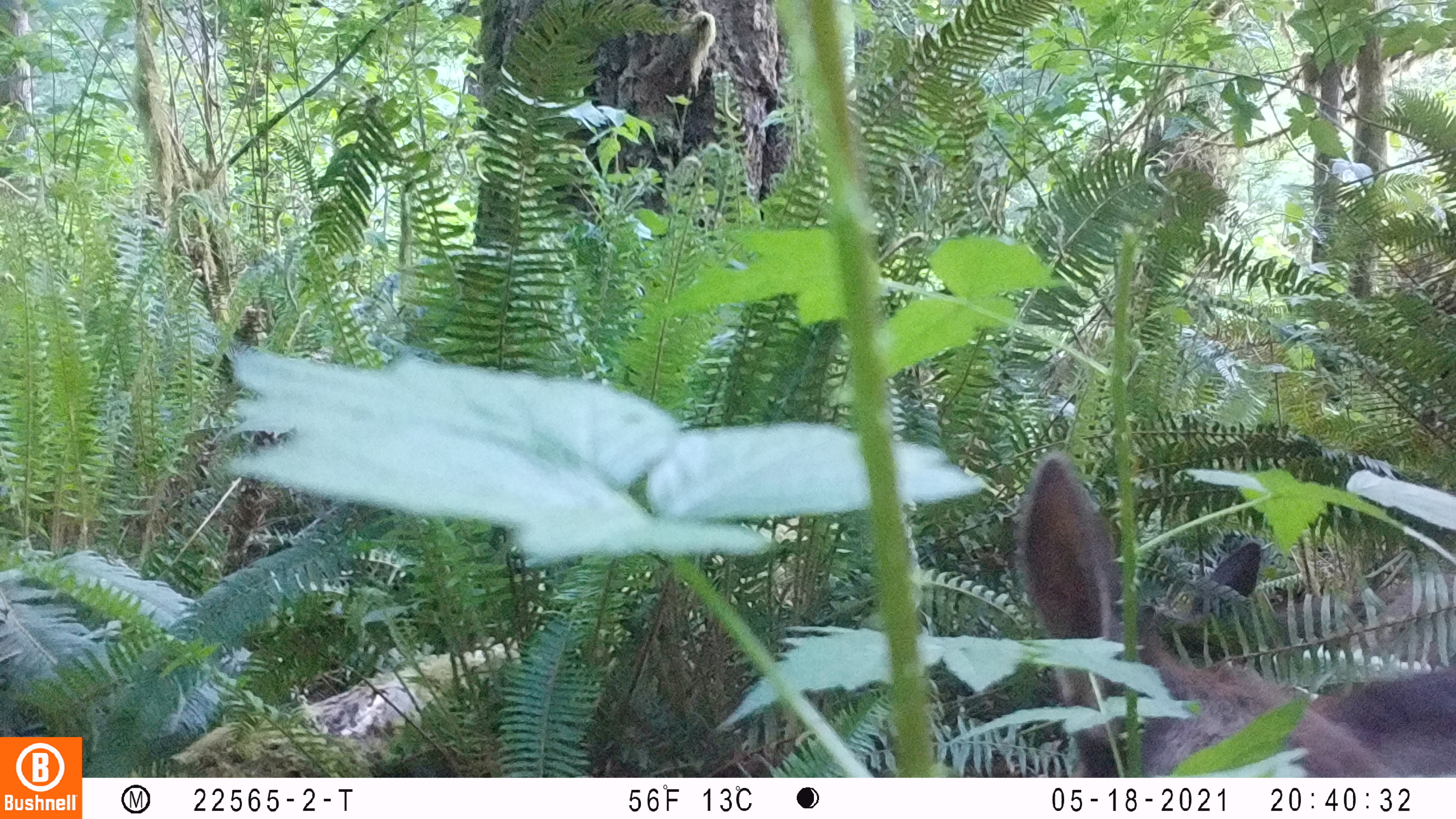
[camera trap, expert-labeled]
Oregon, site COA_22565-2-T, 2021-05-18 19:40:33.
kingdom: Animalia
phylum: Chordata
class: Mammalia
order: Artiodactyla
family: Cervidae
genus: Cervus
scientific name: Cervus canadensis roosevelti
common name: roosevelt elk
Roosevelt elk (Cervus canadensis roosevelti).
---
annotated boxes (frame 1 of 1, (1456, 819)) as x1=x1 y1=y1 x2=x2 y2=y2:
roosevelt elk: x1=1005 y1=443 x2=1450 y2=773